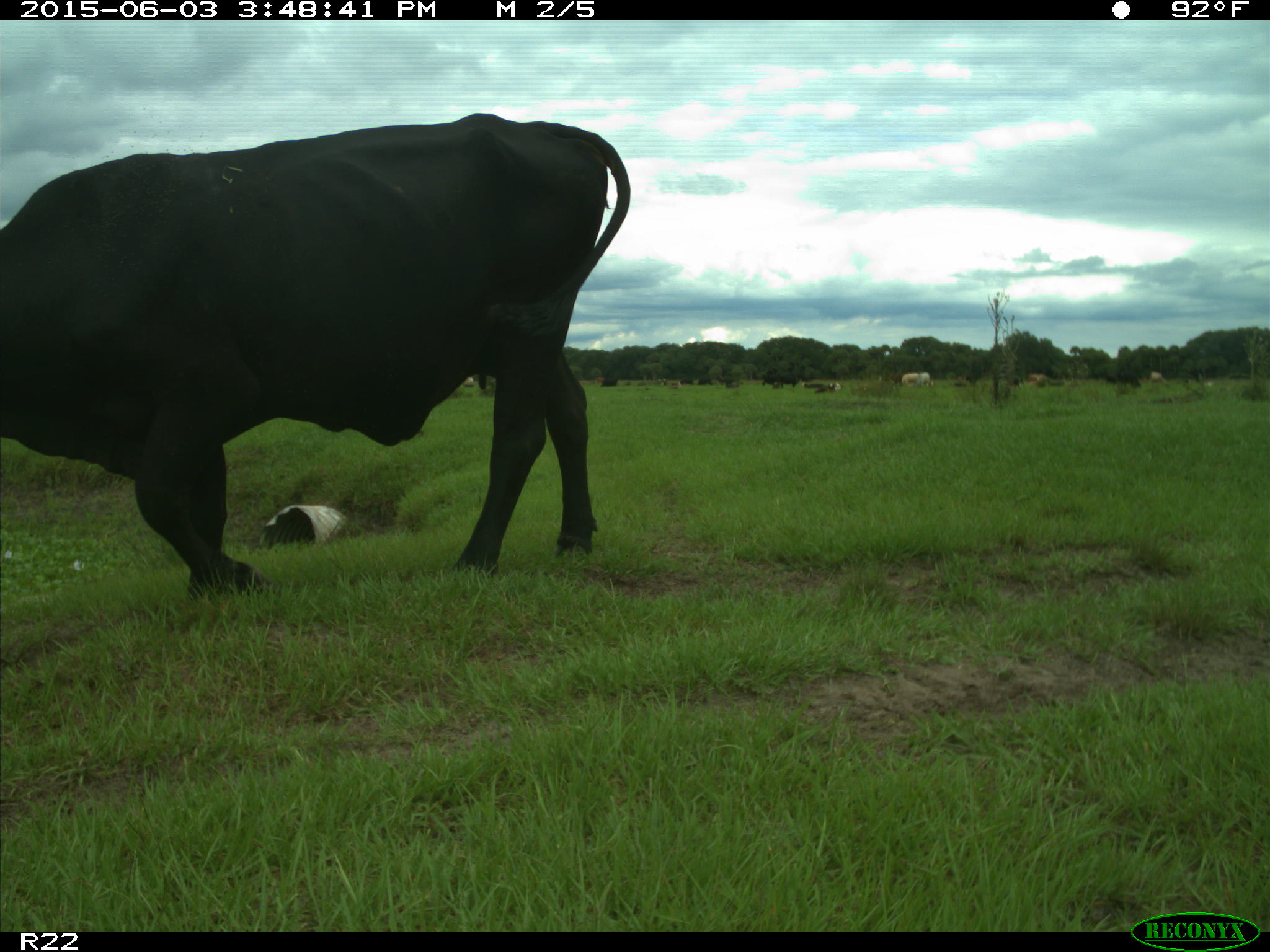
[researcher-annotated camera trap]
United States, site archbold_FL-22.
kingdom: Animalia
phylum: Chordata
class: Mammalia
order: Artiodactyla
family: Bovidae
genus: Bos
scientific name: Bos taurus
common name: domestic cow